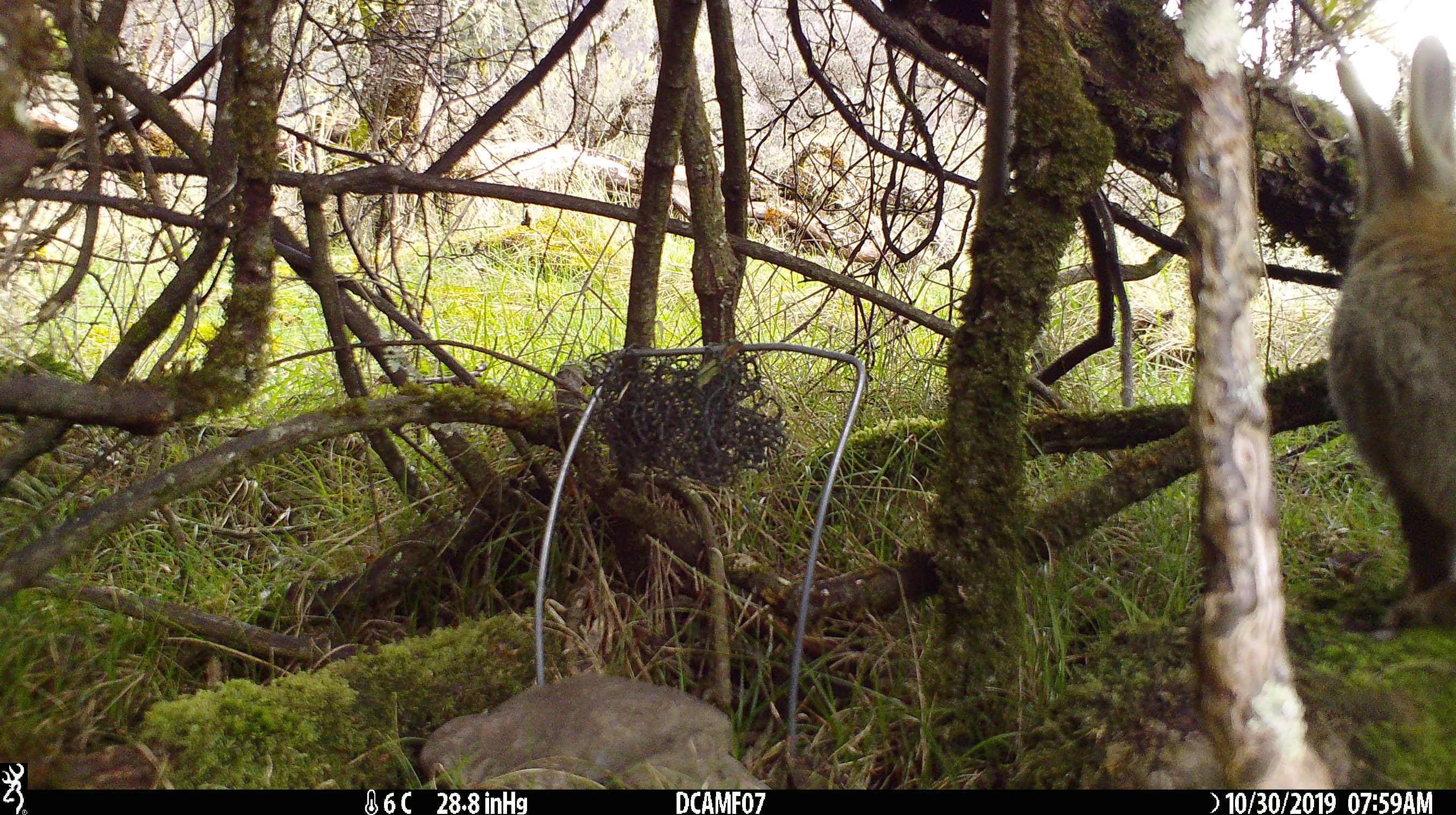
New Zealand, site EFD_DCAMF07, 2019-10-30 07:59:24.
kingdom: Animalia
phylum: Chordata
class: Mammalia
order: Lagomorpha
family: Leporidae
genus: Oryctolagus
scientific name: Oryctolagus cuniculus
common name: european rabbit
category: rabbit